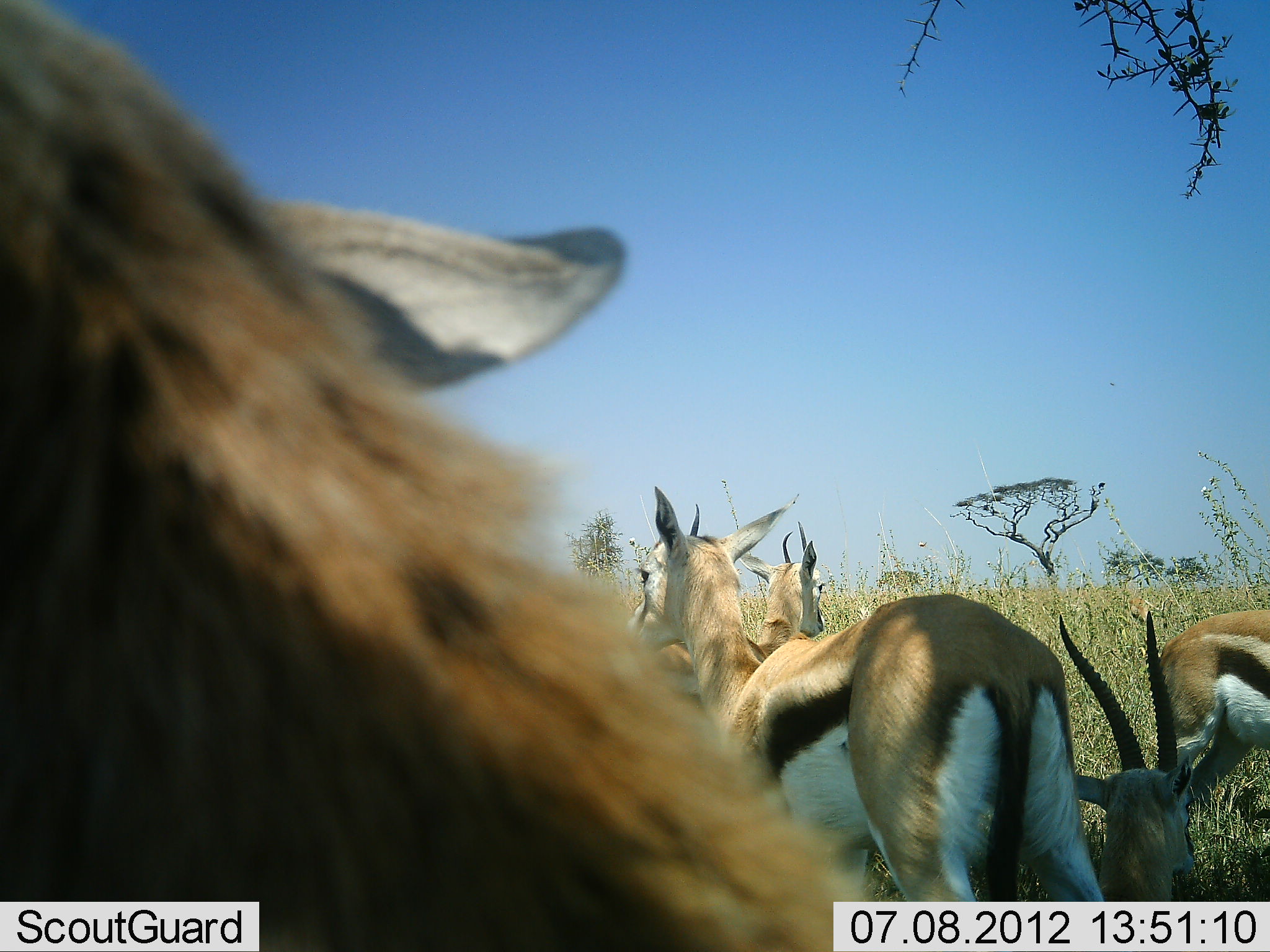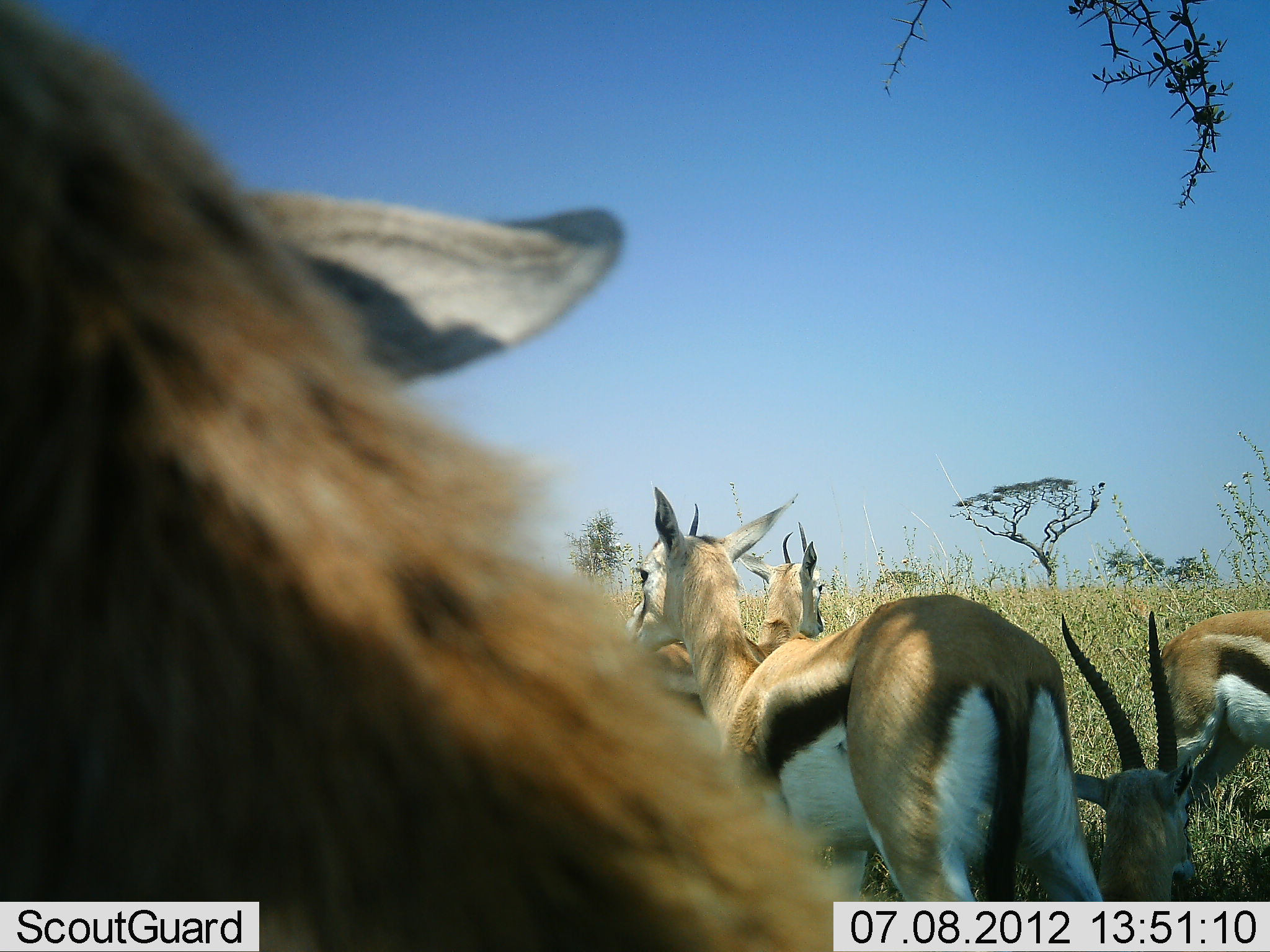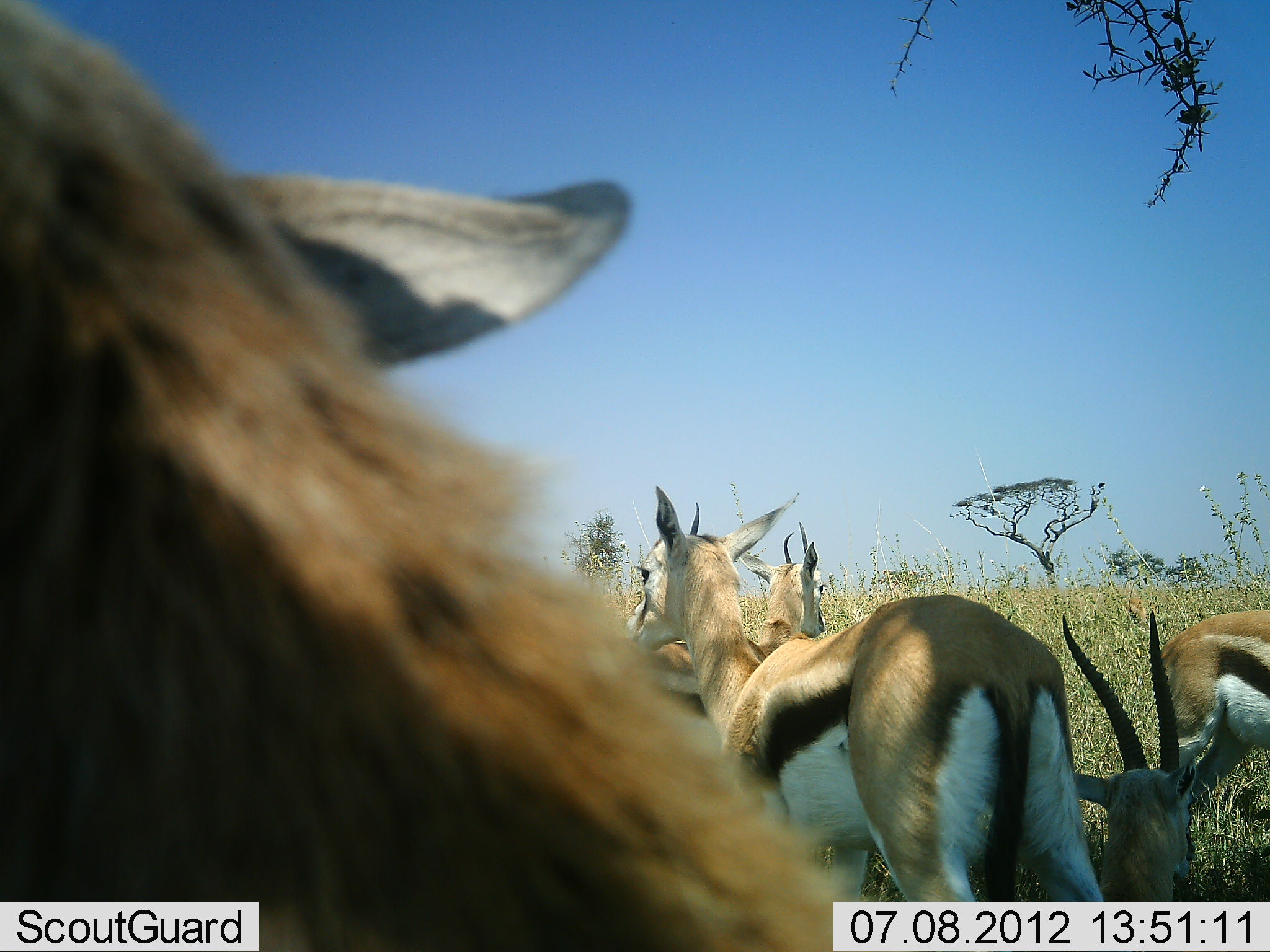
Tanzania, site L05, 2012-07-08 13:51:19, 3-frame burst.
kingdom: Animalia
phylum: Chordata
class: Mammalia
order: Artiodactyla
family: Bovidae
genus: Eudorcas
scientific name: Eudorcas thomsonii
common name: thomson's gazelle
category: gazellethomsons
Gazellethomsons (thomson's gazelle) (Eudorcas thomsonii), count 5. Behavior (volunteer vote fractions): standing 100%, resting 50%, moving 0%, interacting 0%. Young present (vote fraction): 0%. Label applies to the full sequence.